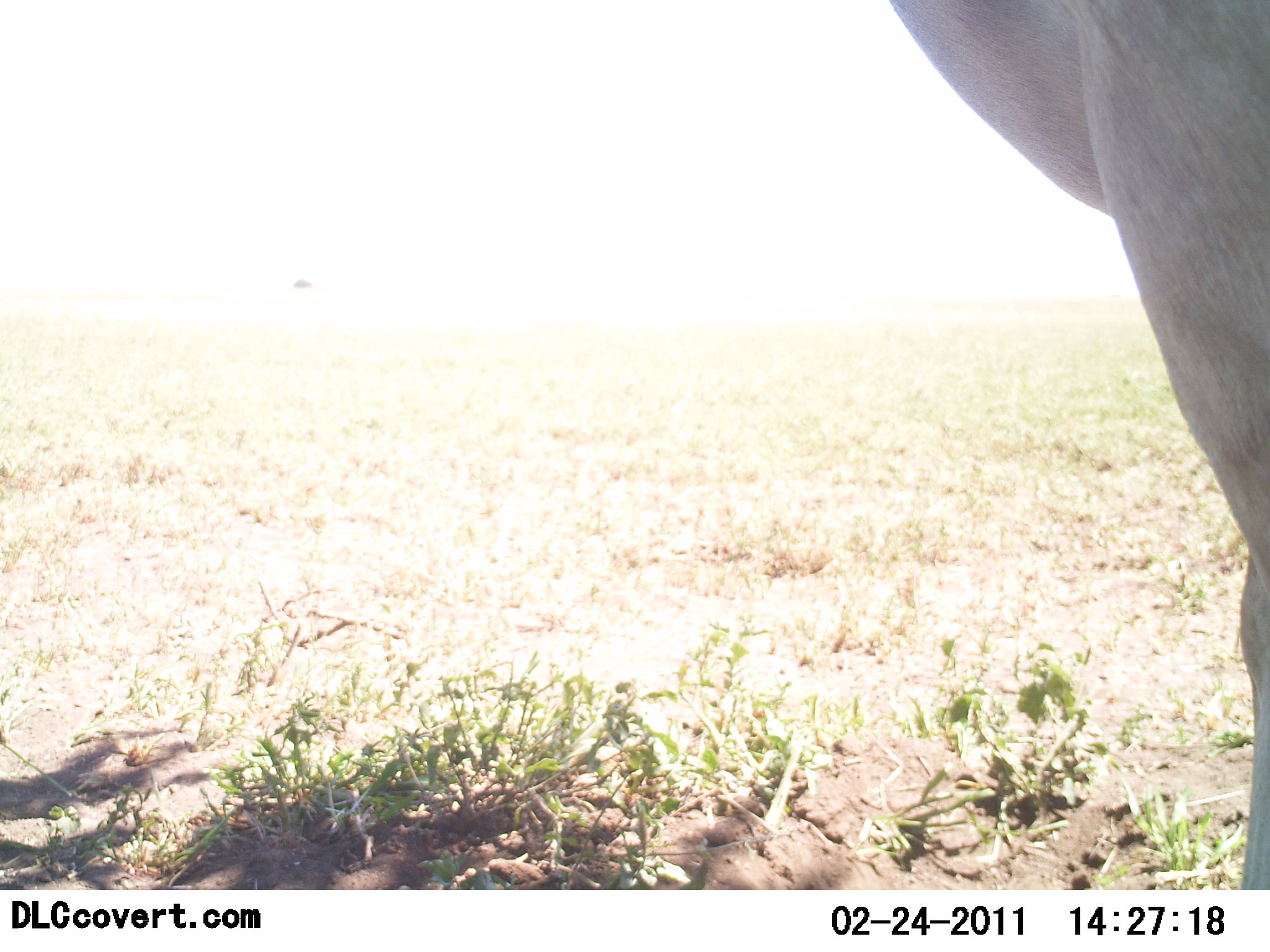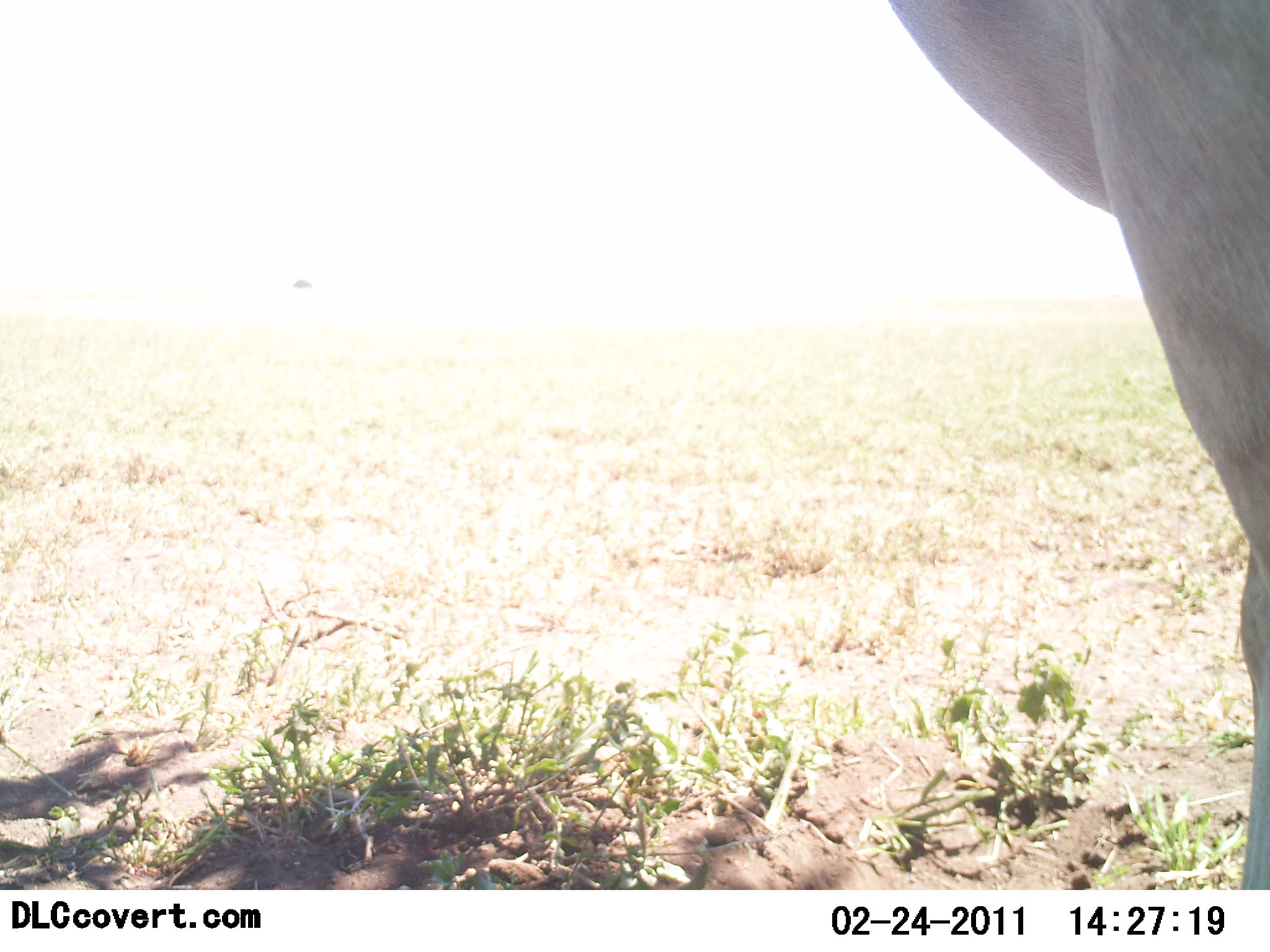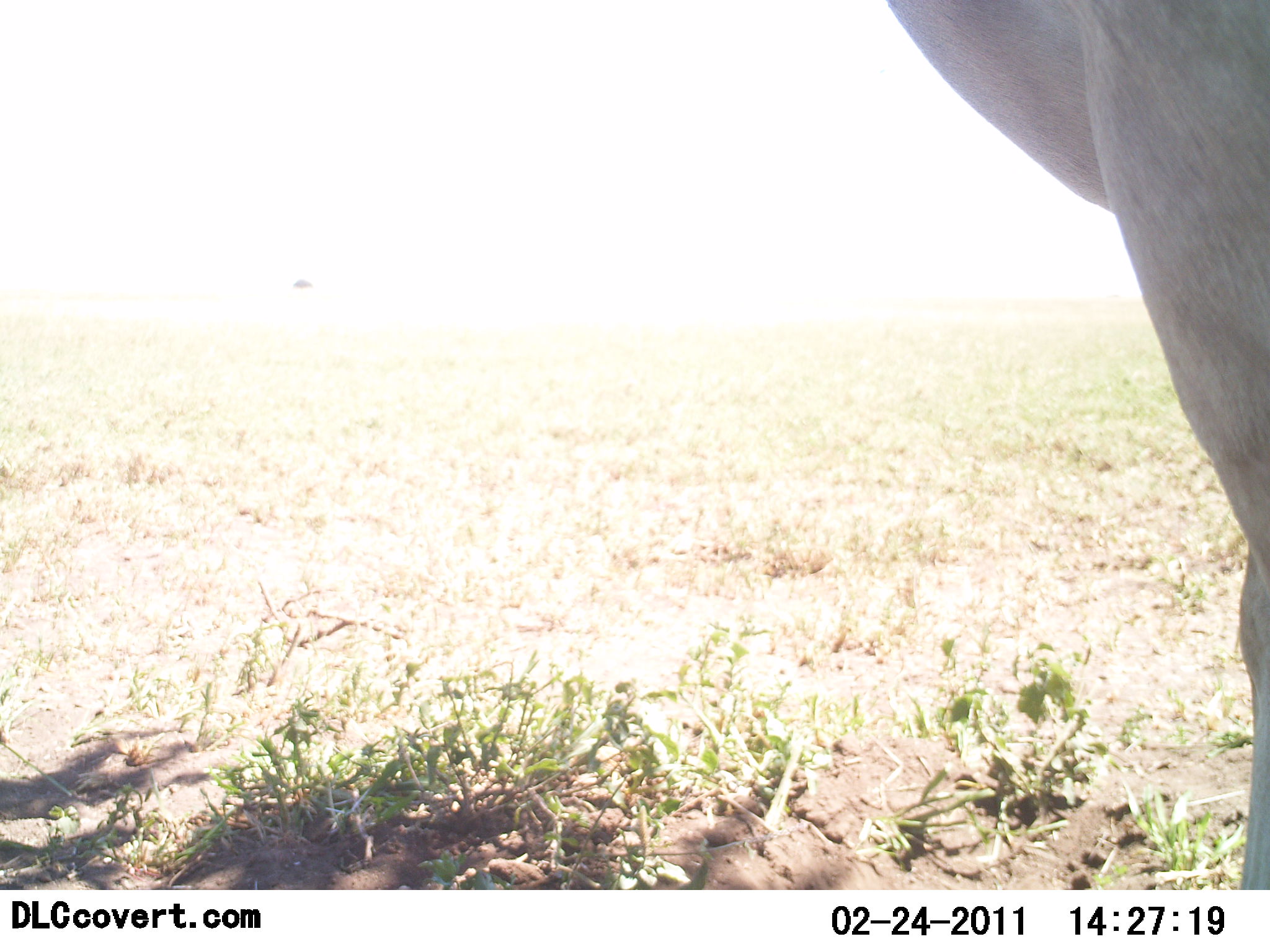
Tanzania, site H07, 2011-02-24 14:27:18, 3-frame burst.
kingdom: Animalia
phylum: Chordata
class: Mammalia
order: Artiodactyla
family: Bovidae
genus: Alcelaphus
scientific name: Alcelaphus buselaphus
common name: hartebeest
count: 1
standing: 100%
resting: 0%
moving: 0%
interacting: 0%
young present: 0%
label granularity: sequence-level